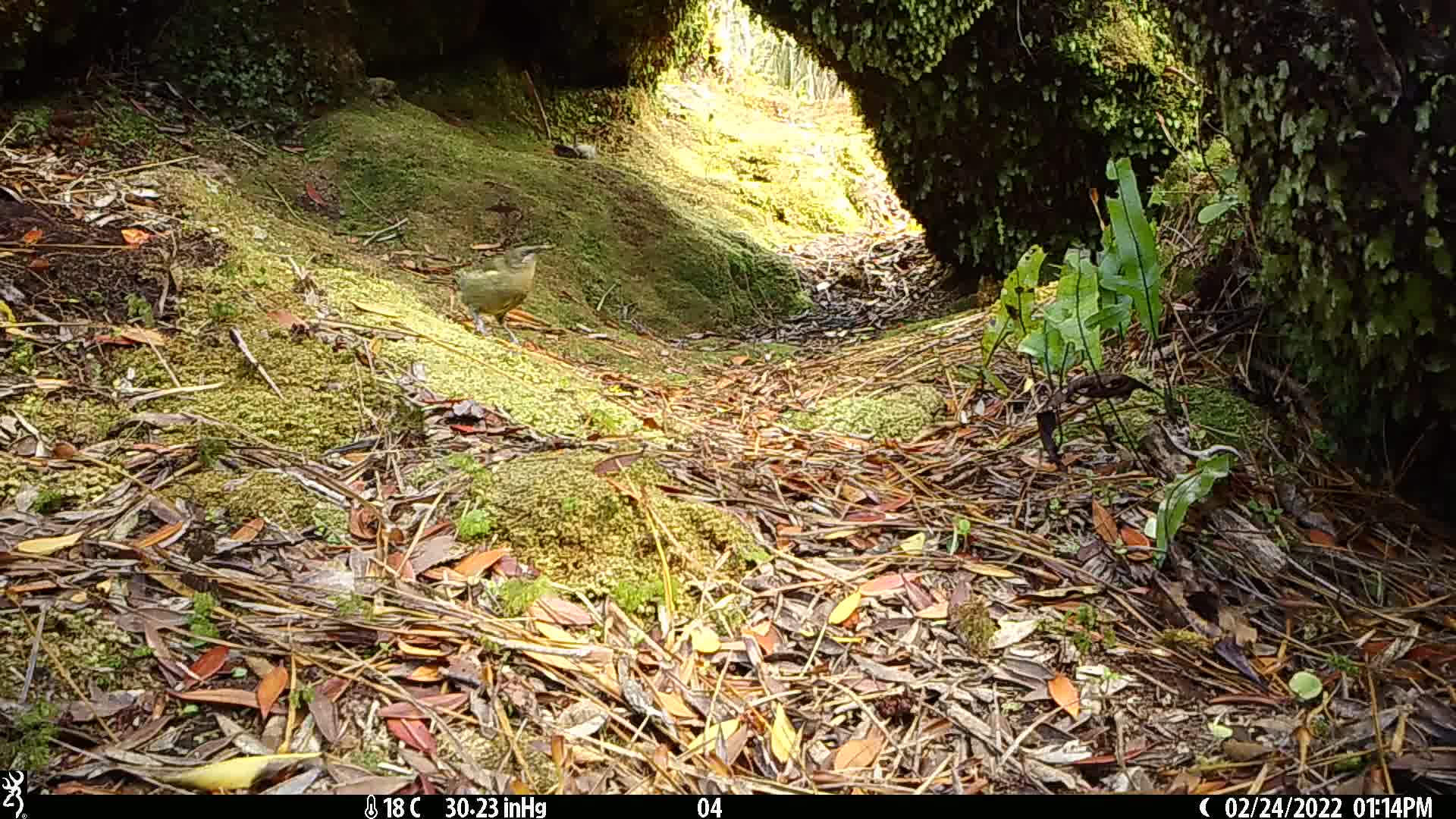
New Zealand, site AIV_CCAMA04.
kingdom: Animalia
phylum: Chordata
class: Aves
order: Passeriformes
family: Meliphagidae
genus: Anthornis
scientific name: Anthornis melanura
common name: new zealand bellbird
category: bellbird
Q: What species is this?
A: Bellbird (new zealand bellbird) (Anthornis melanura).